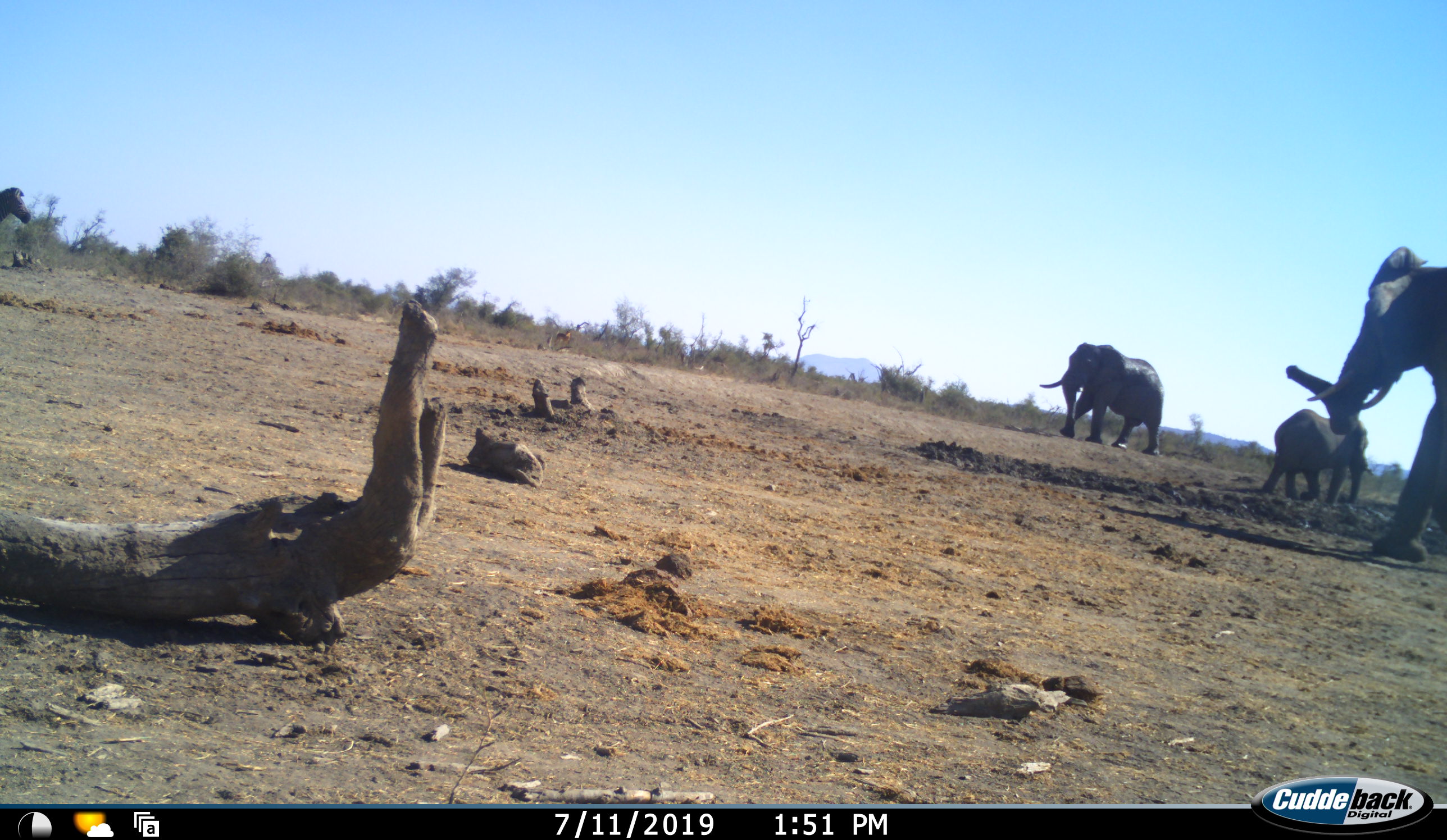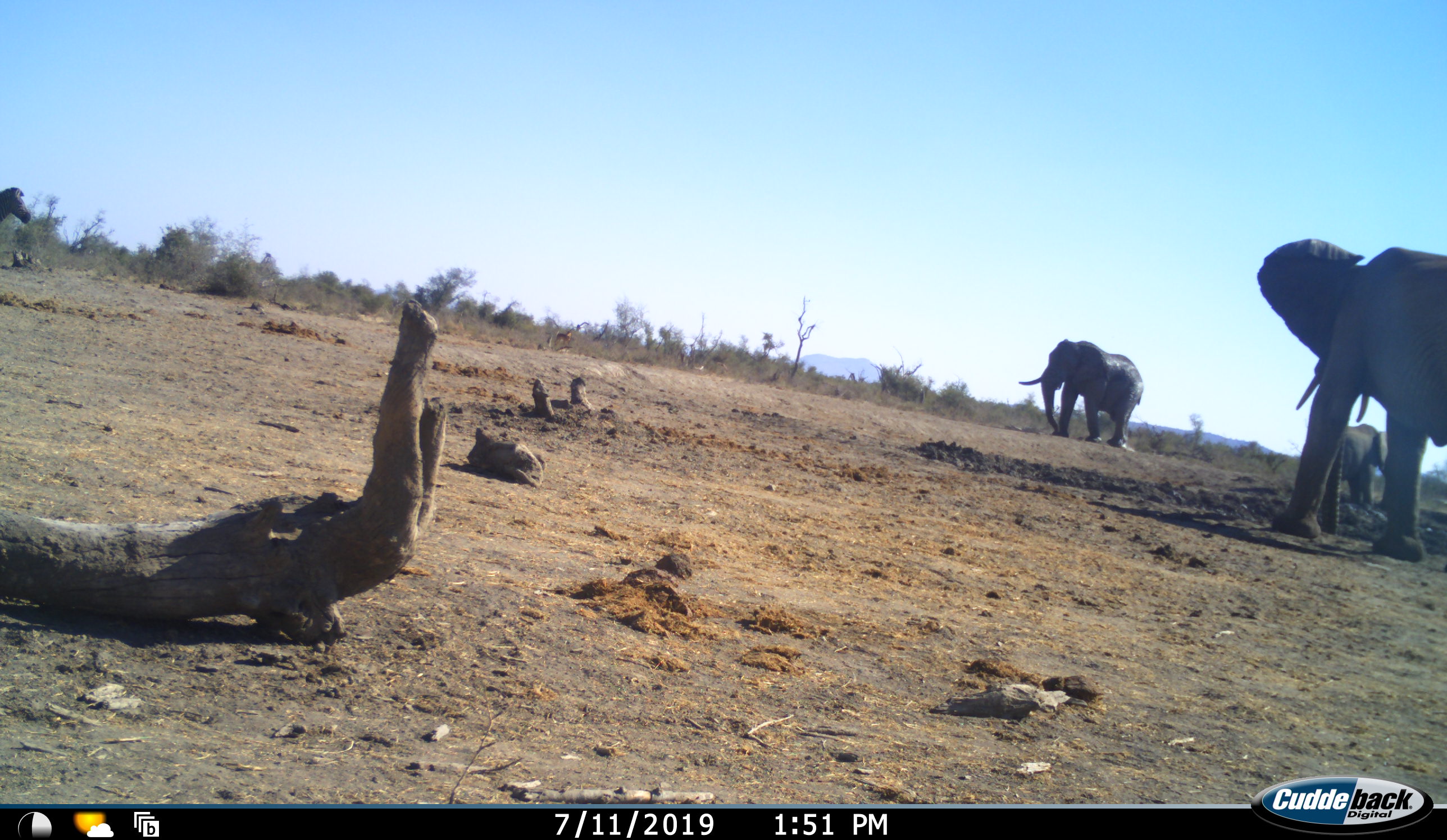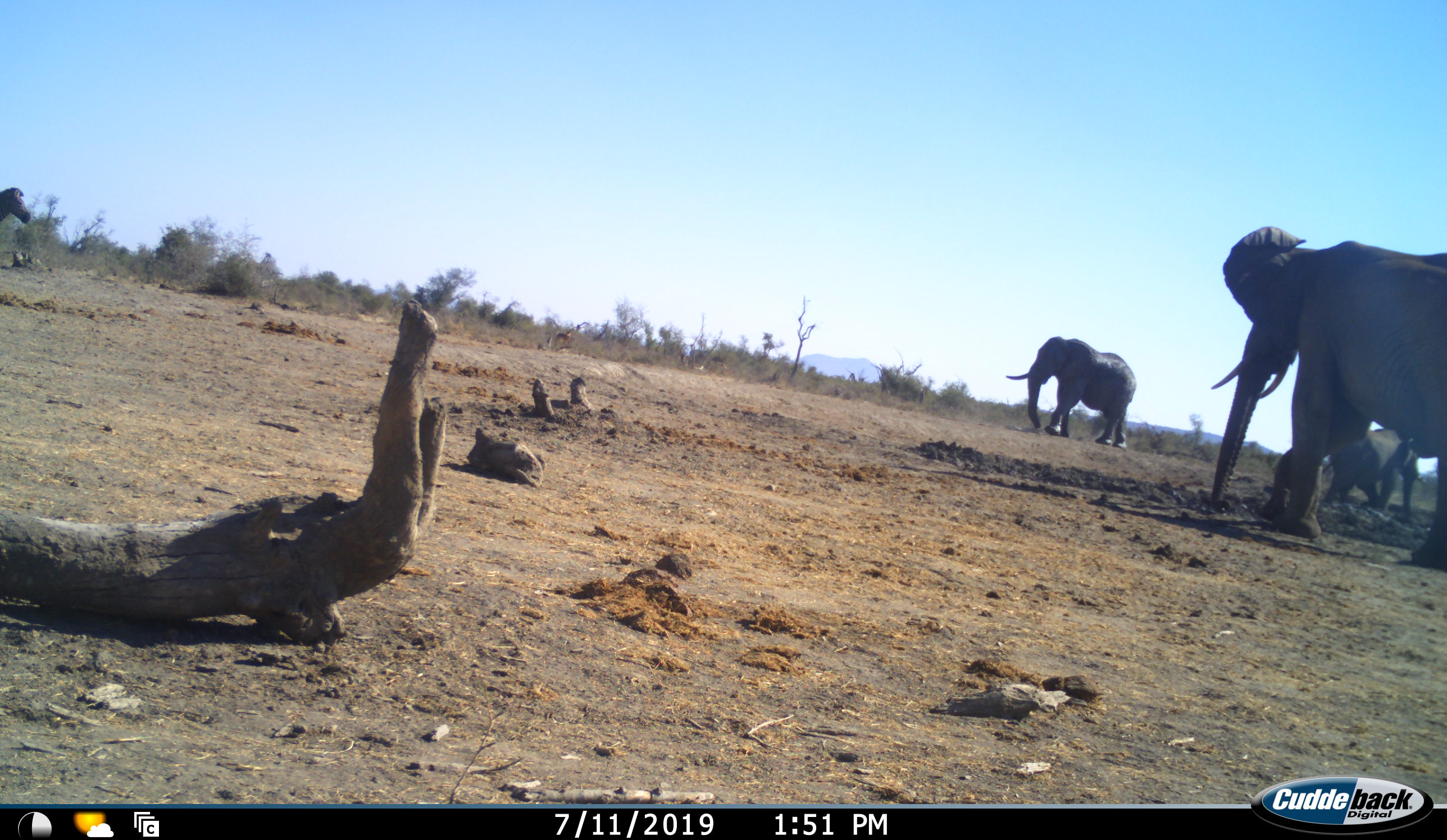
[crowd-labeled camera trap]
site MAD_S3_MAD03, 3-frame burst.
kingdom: Animalia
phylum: Chordata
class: Mammalia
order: Proboscidea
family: Elephantidae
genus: Loxodonta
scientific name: Loxodonta africana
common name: african bush elephant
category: elephant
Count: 3.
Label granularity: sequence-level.